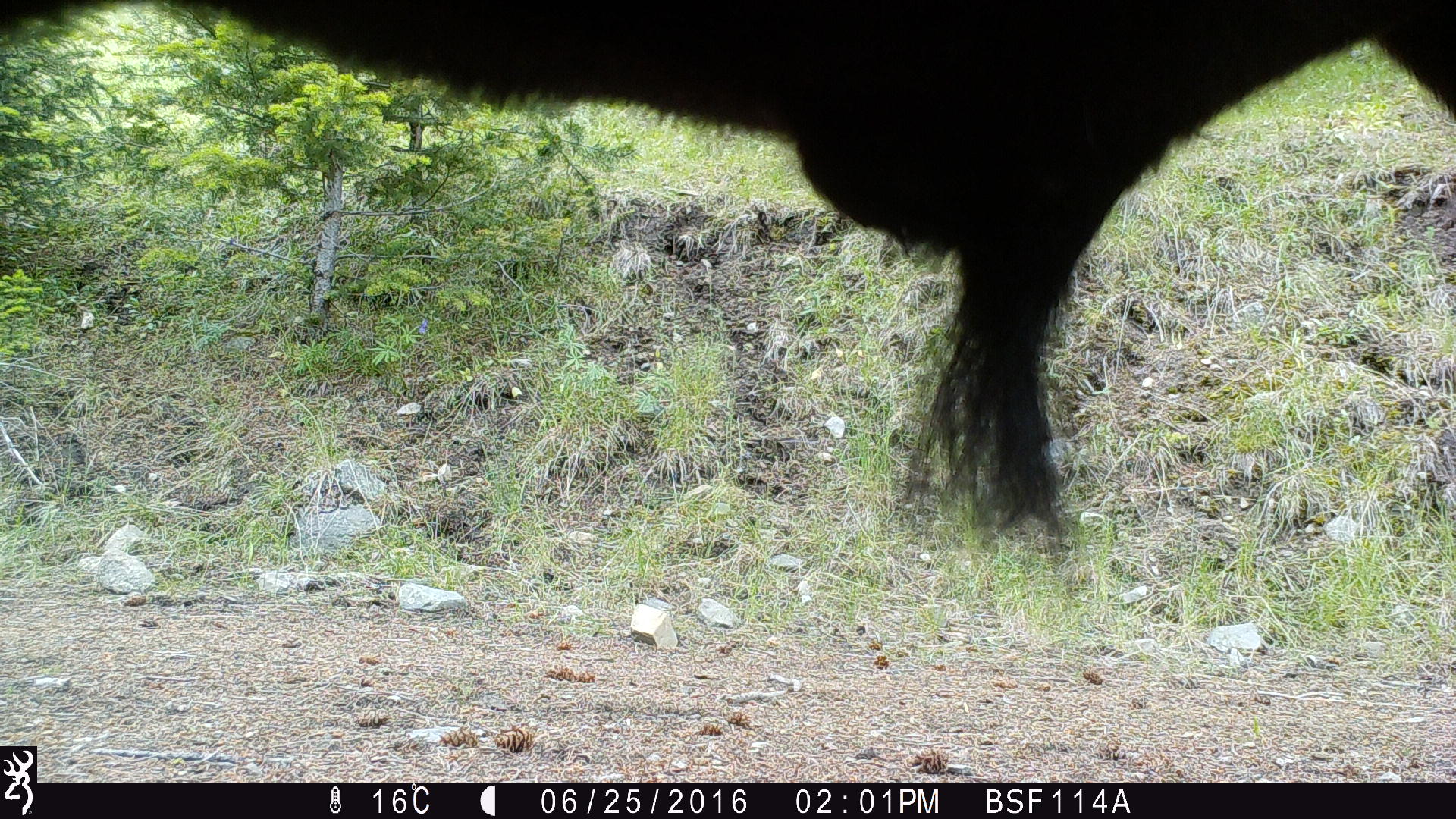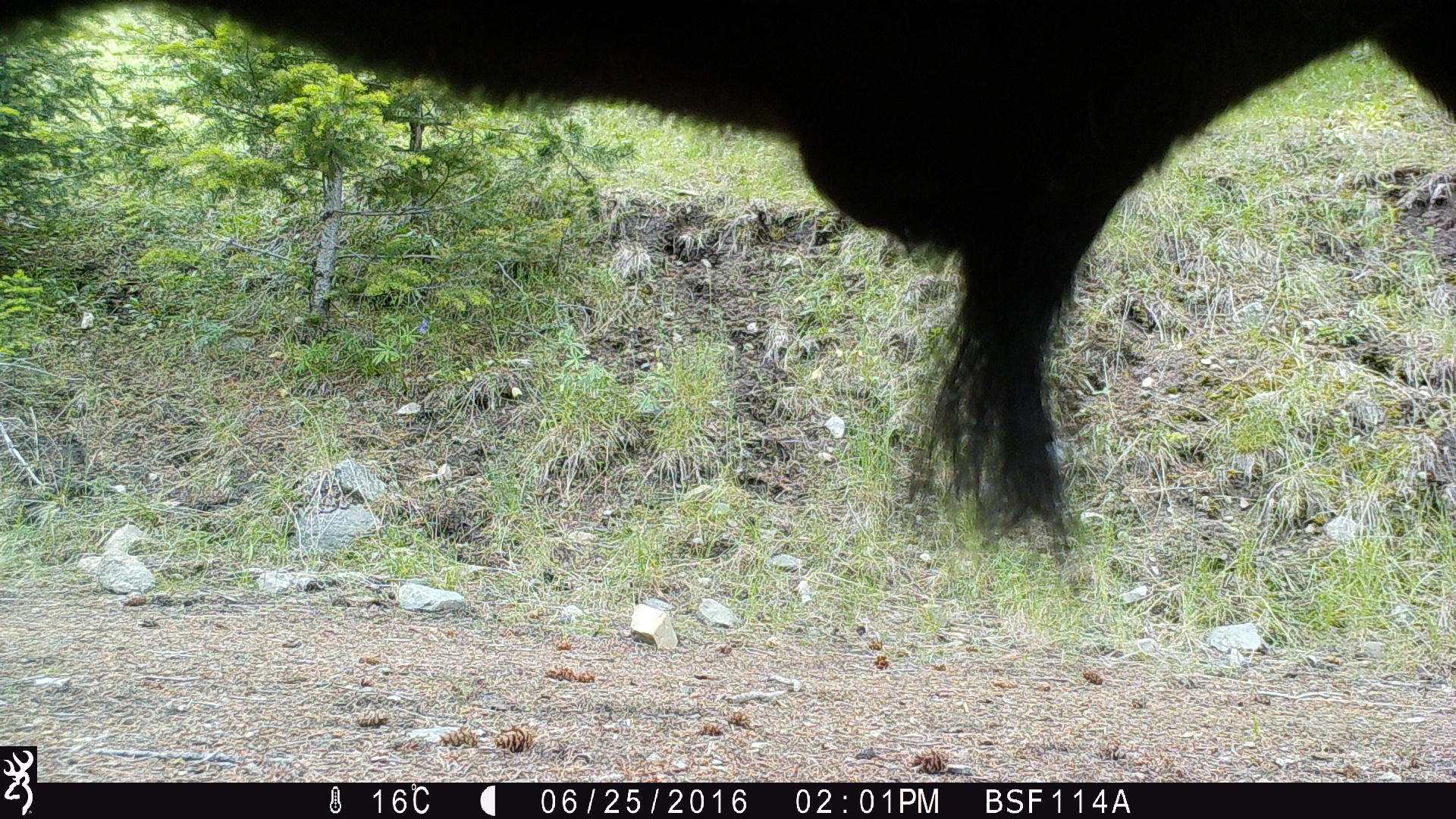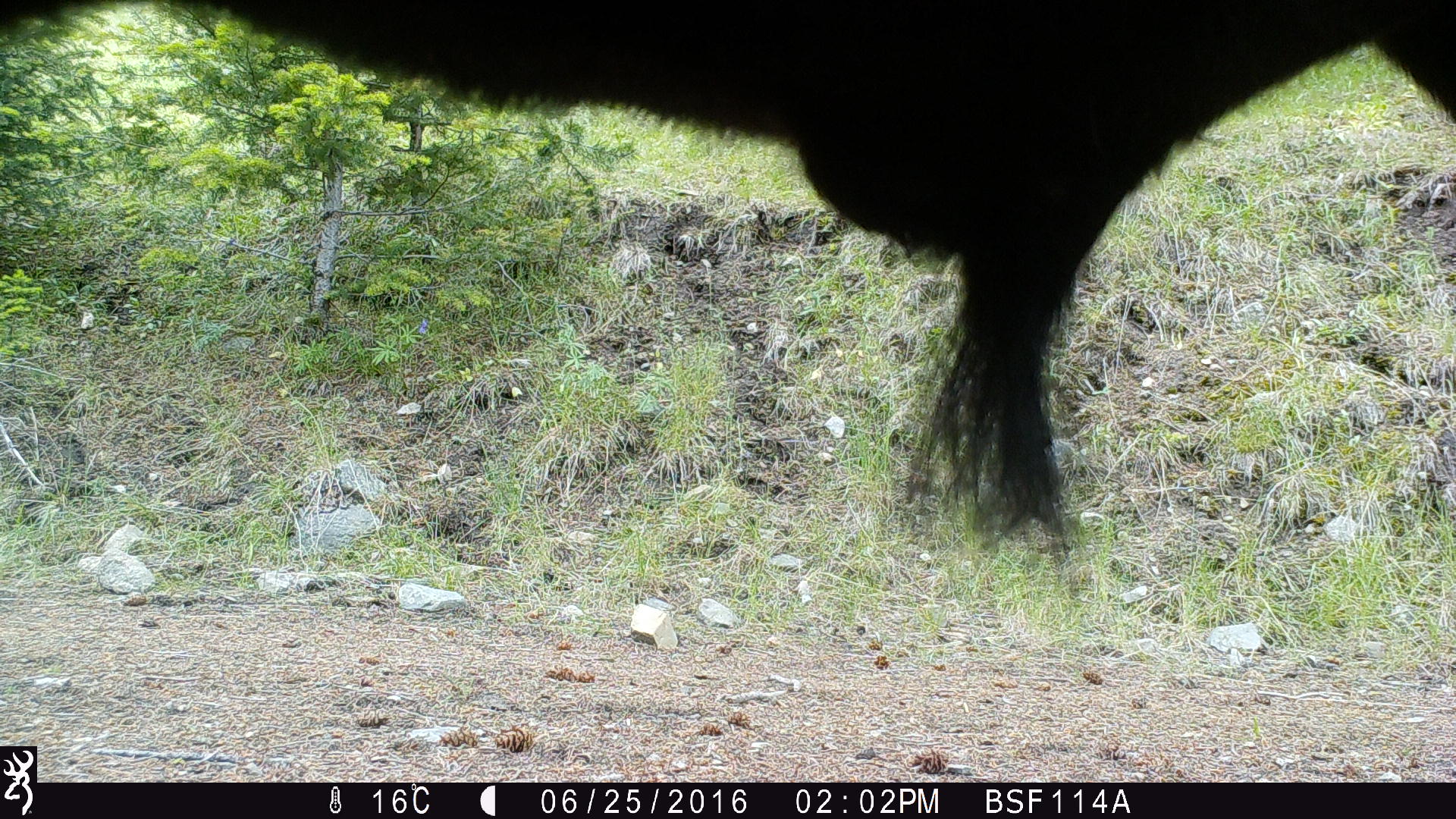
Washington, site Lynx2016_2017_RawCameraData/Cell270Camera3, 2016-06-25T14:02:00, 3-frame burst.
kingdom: Animalia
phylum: Chordata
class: Mammalia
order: Artiodactyla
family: Bovidae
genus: Bos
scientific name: Bos taurus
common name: domestic cattle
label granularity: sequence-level